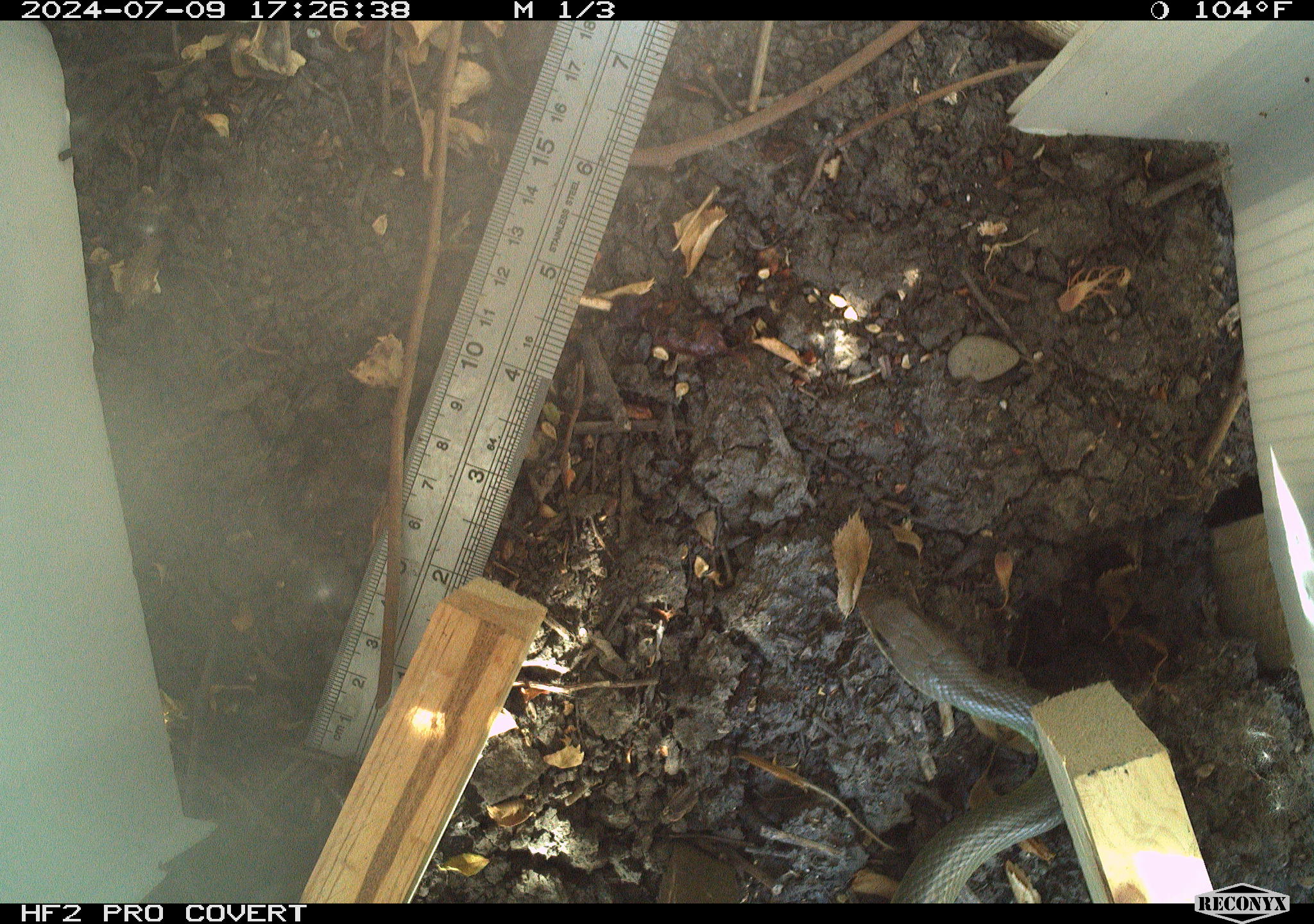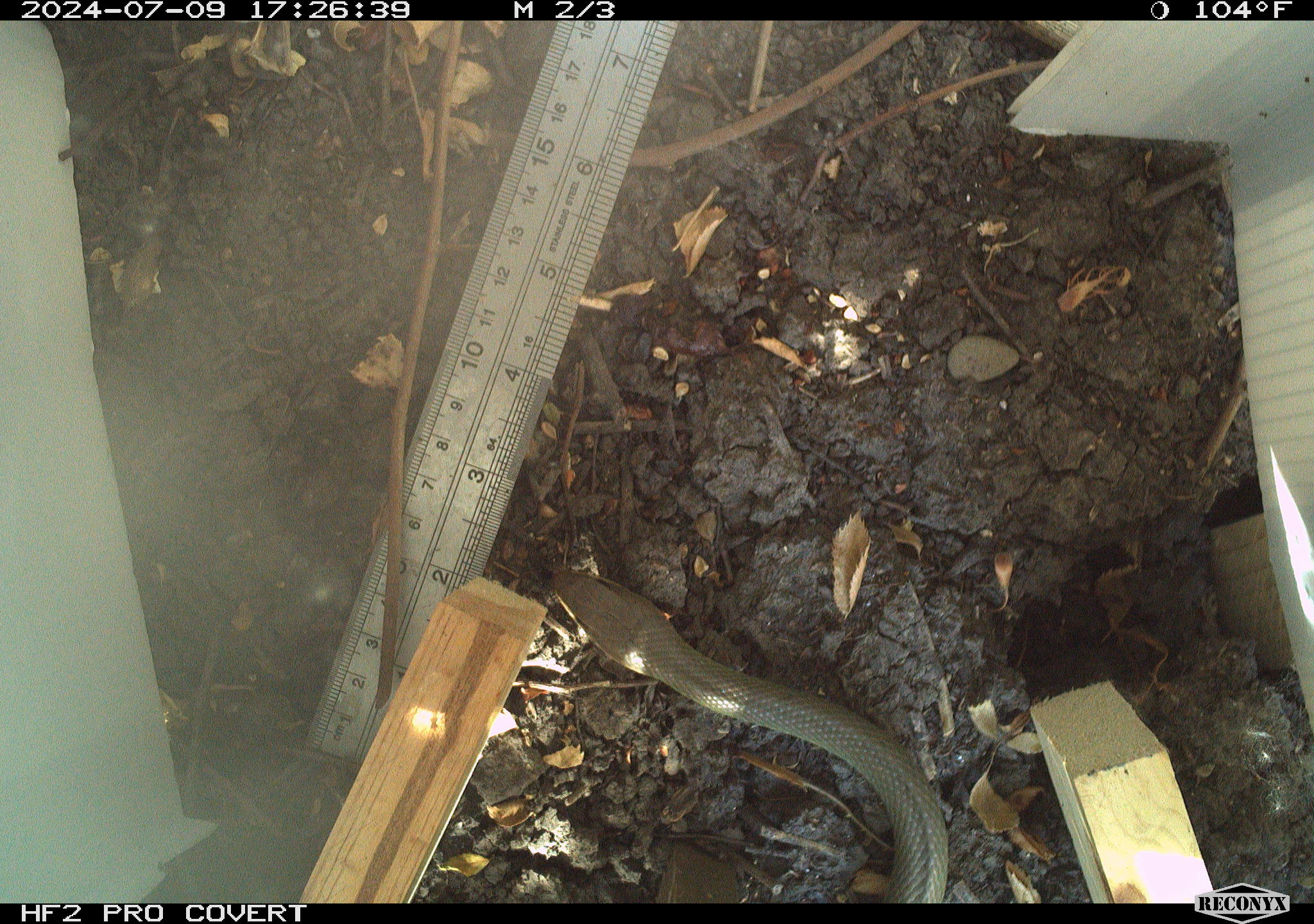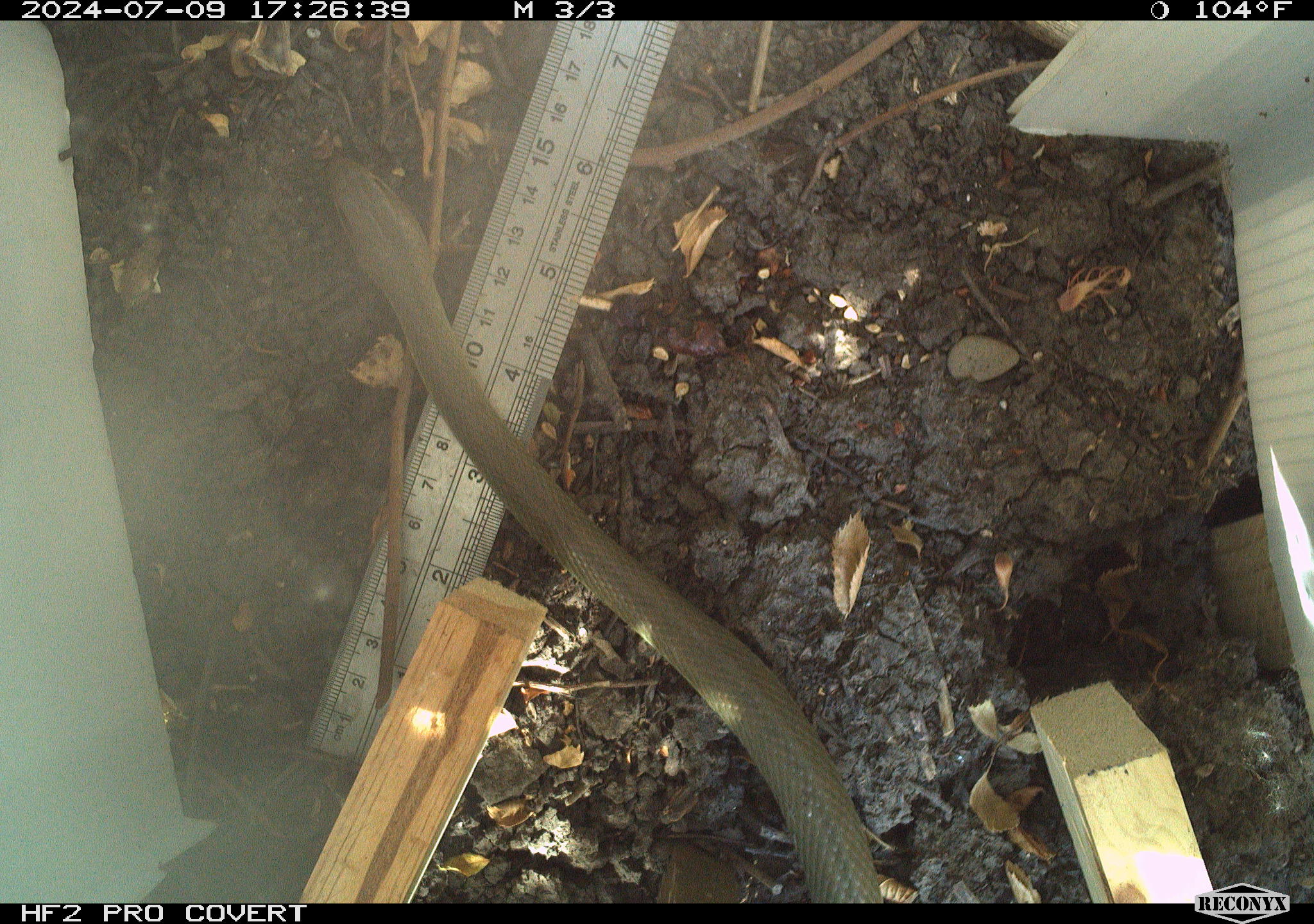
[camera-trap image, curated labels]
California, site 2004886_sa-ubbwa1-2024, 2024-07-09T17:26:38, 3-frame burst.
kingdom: Animalia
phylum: Chordata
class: Reptilia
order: Squamata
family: Colubridae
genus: Coluber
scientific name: Coluber constrictor mormon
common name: western yellow-bellied racer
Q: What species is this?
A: Western yellow-bellied racer (Coluber constrictor mormon).